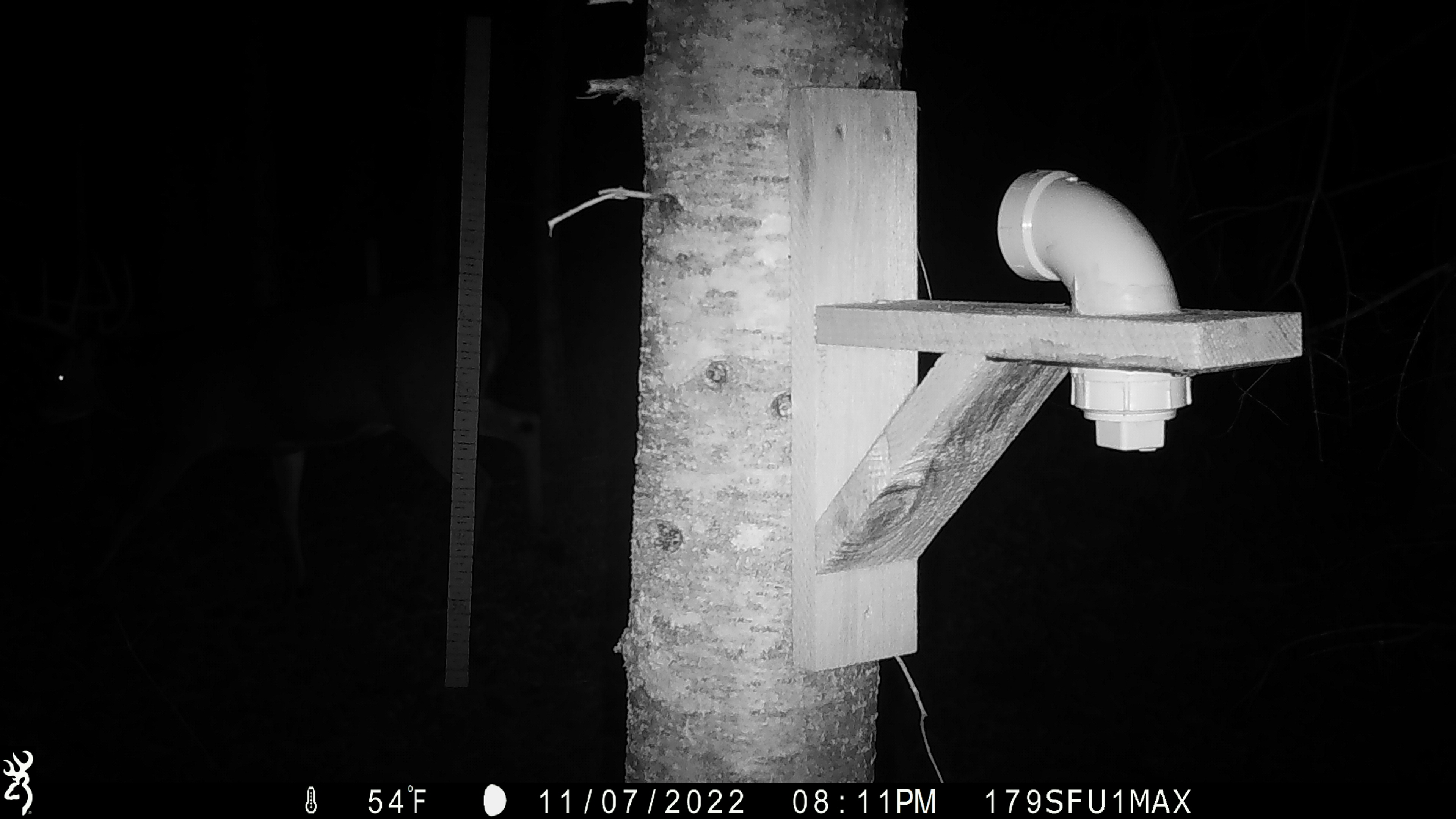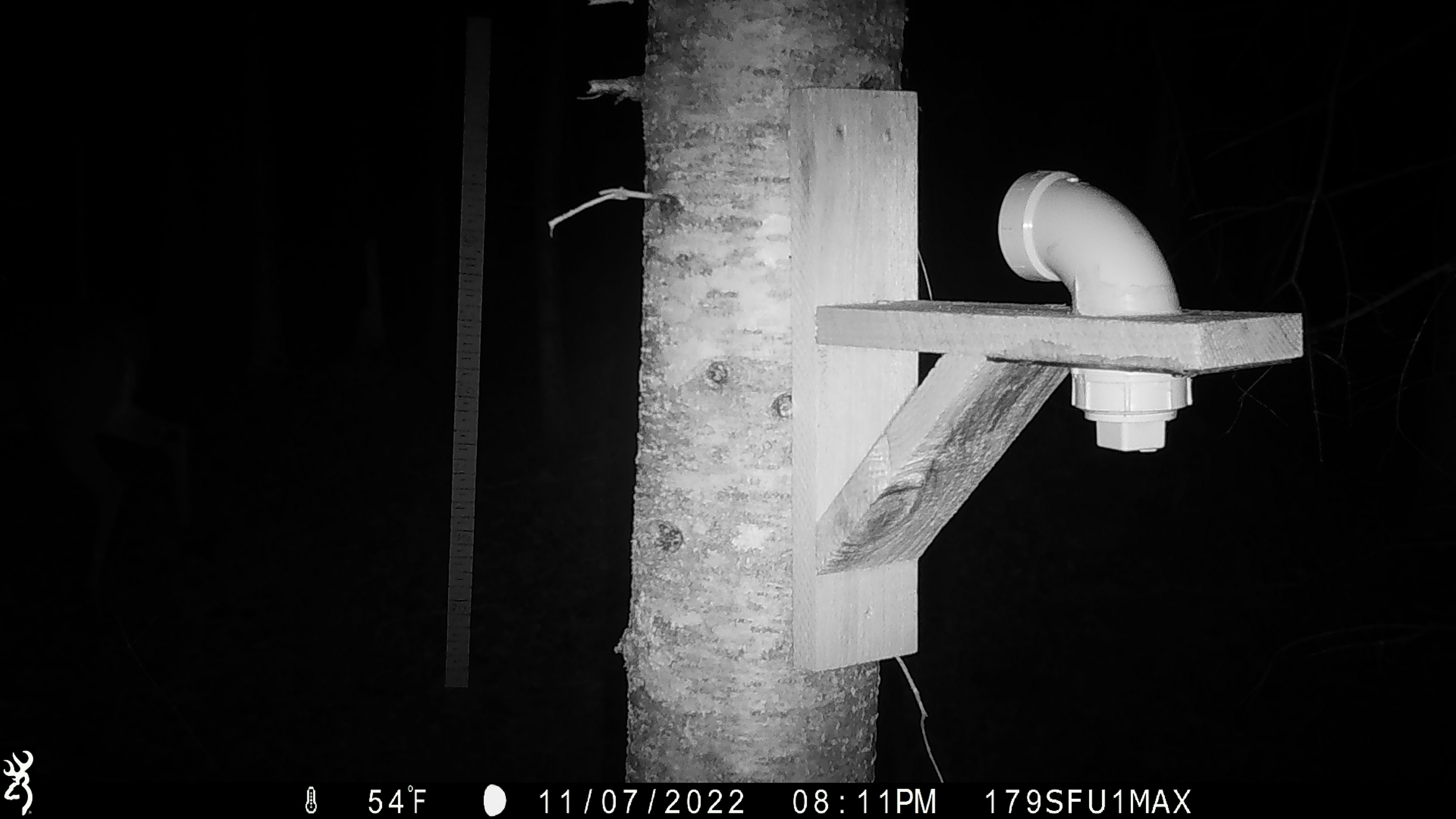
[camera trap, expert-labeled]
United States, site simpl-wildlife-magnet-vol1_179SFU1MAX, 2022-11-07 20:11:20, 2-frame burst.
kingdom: Animalia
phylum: Chordata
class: Mammalia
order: Artiodactyla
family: Cervidae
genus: Odocoileus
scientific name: Odocoileus virginianus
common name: white-tailed deer